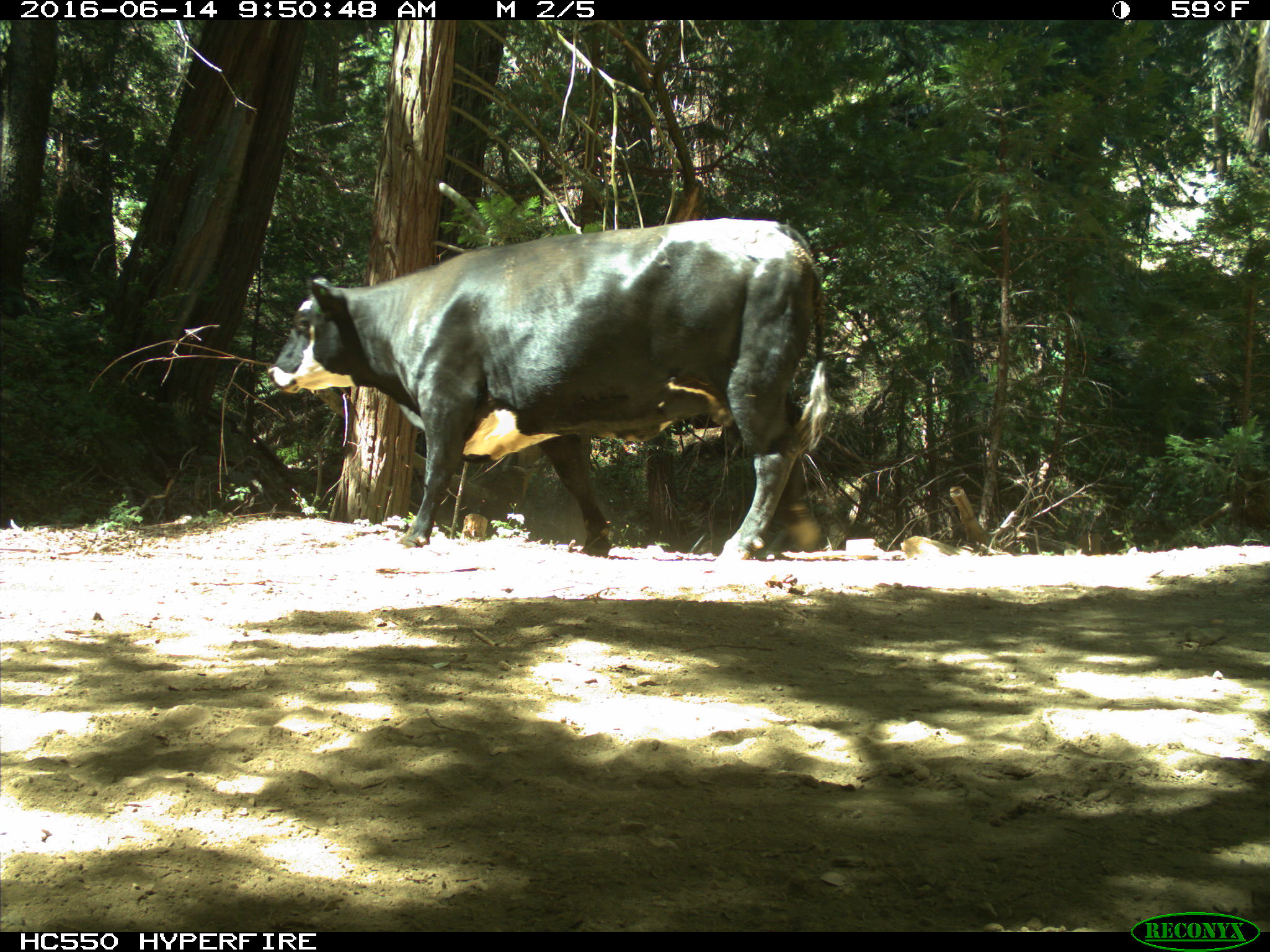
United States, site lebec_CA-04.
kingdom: Animalia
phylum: Chordata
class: Mammalia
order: Artiodactyla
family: Bovidae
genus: Bos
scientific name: Bos taurus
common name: domestic cow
Bos taurus (domestic cow).